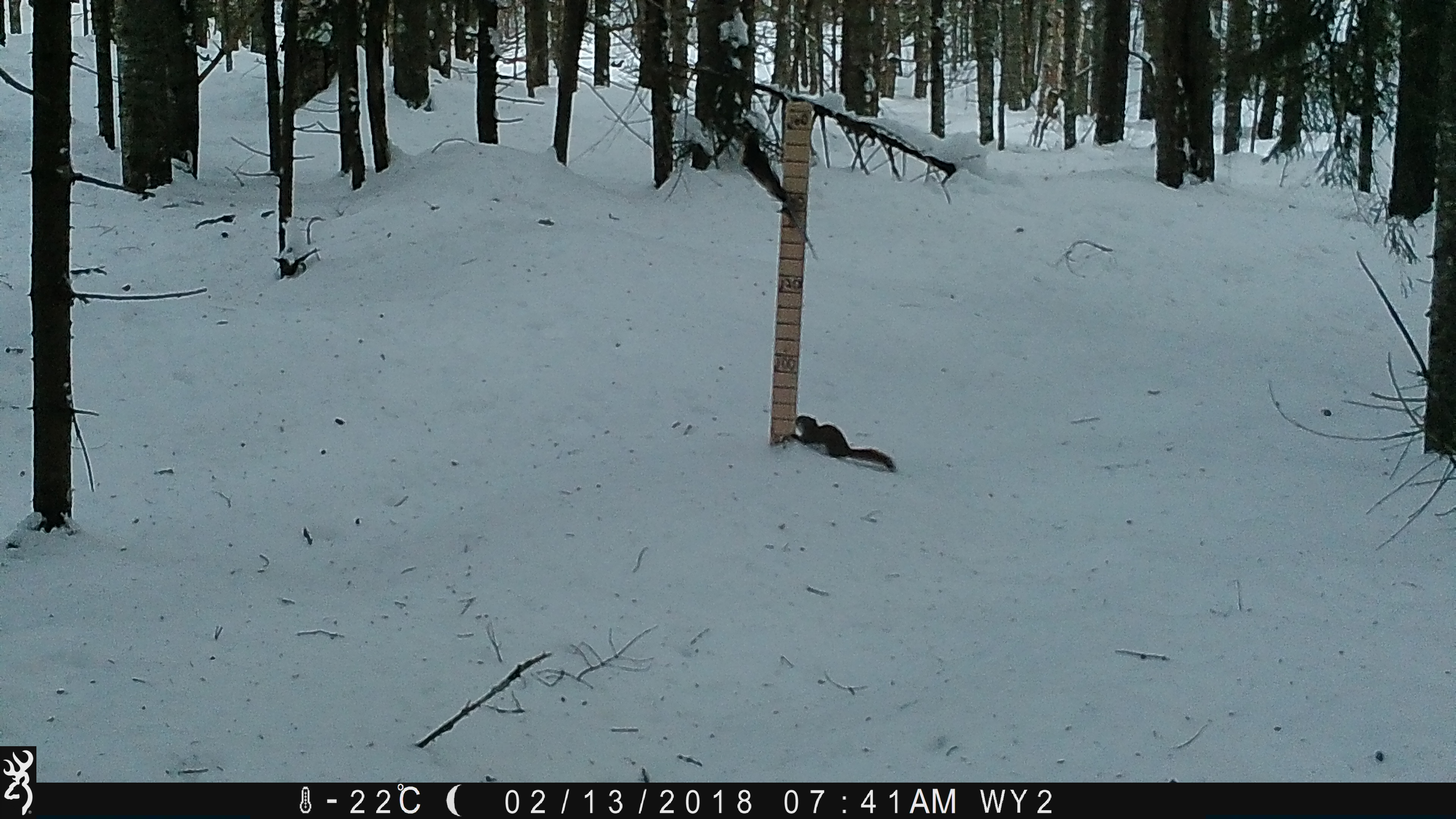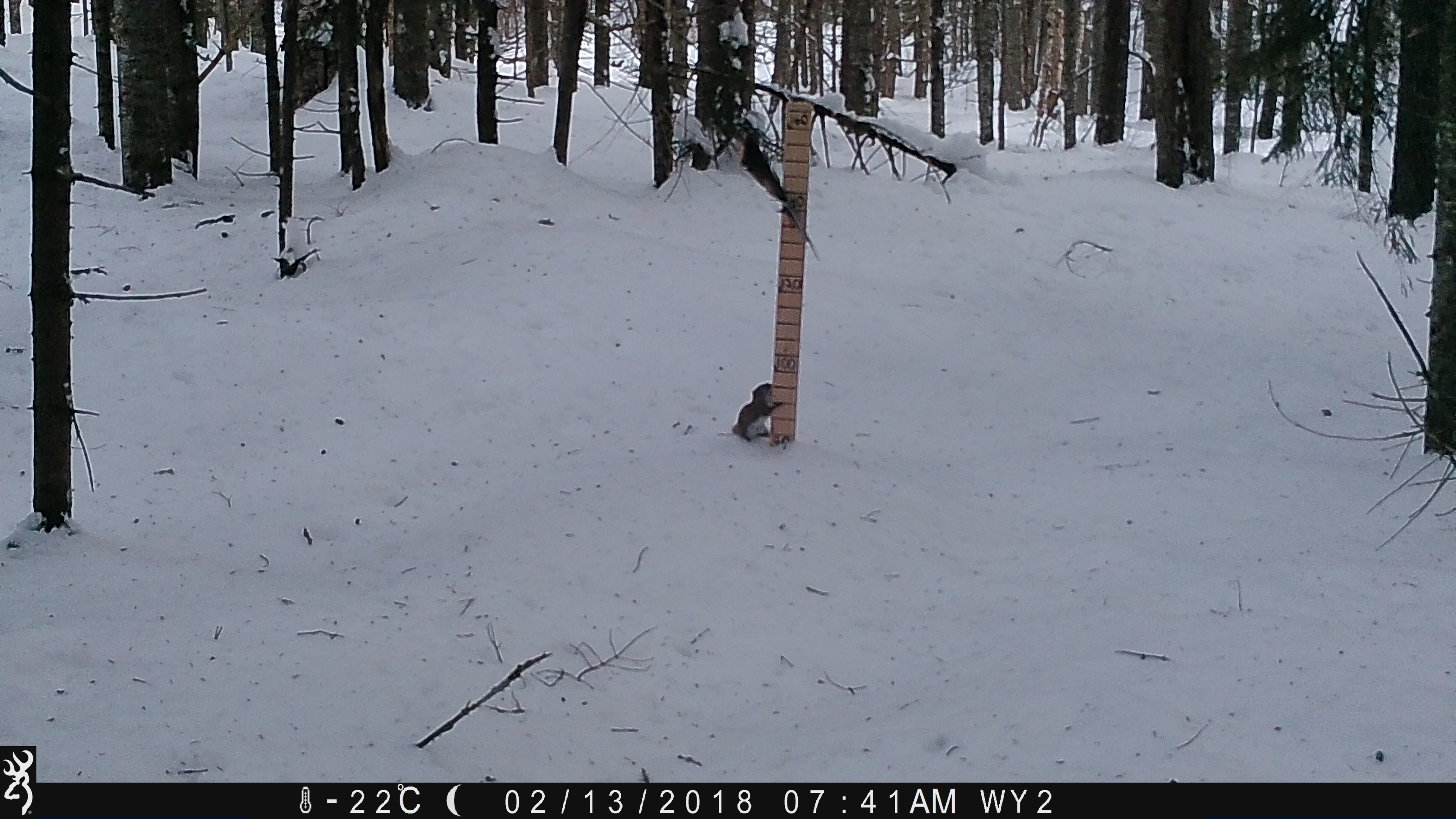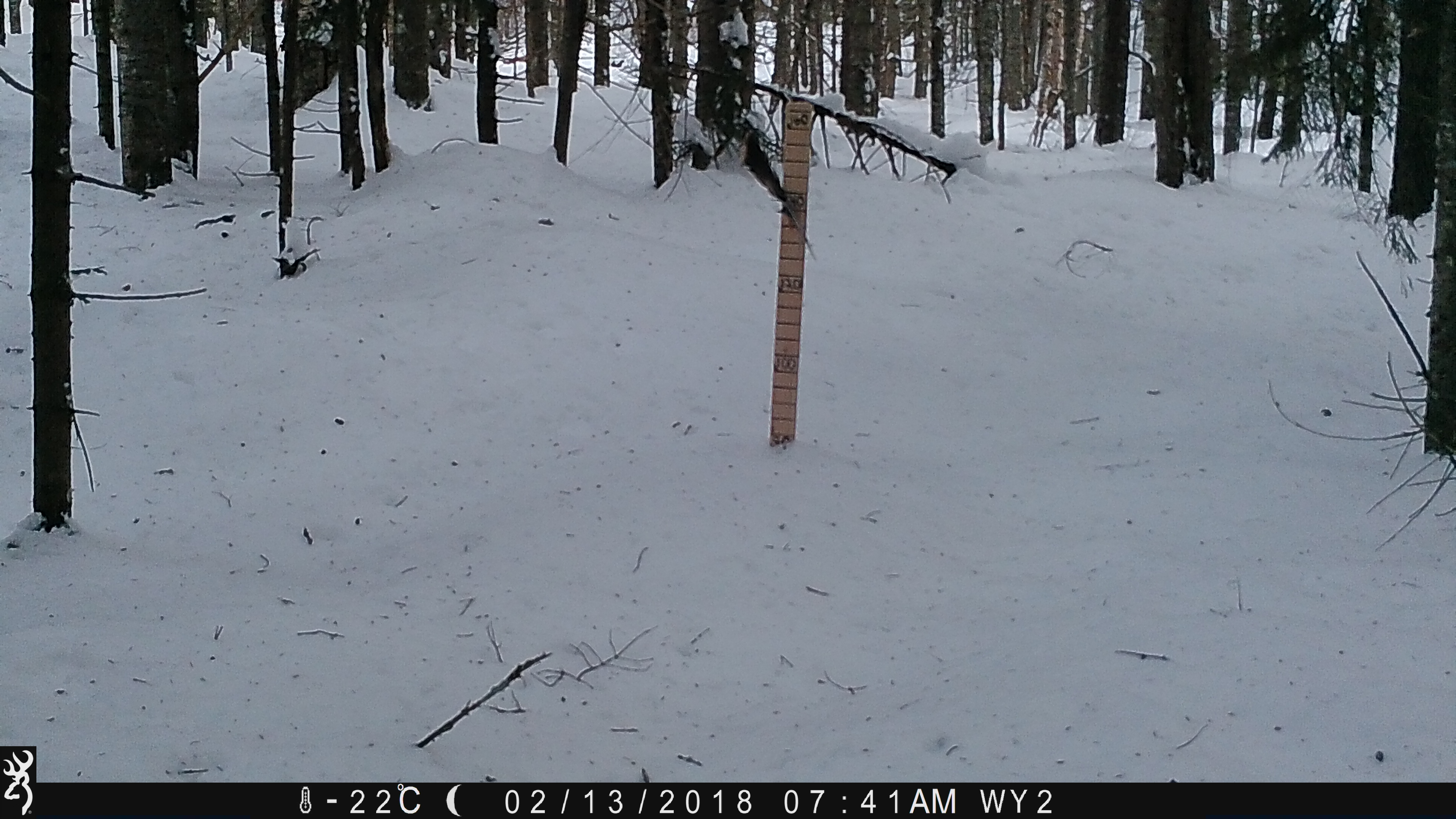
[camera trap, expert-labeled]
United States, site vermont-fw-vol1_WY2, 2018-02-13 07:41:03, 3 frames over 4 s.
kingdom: Animalia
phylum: Chordata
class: Mammalia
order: Rodentia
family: Sciuridae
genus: Tamiasciurus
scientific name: Tamiasciurus hudsonicus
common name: red squirrel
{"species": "red squirrel (Tamiasciurus hudsonicus)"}